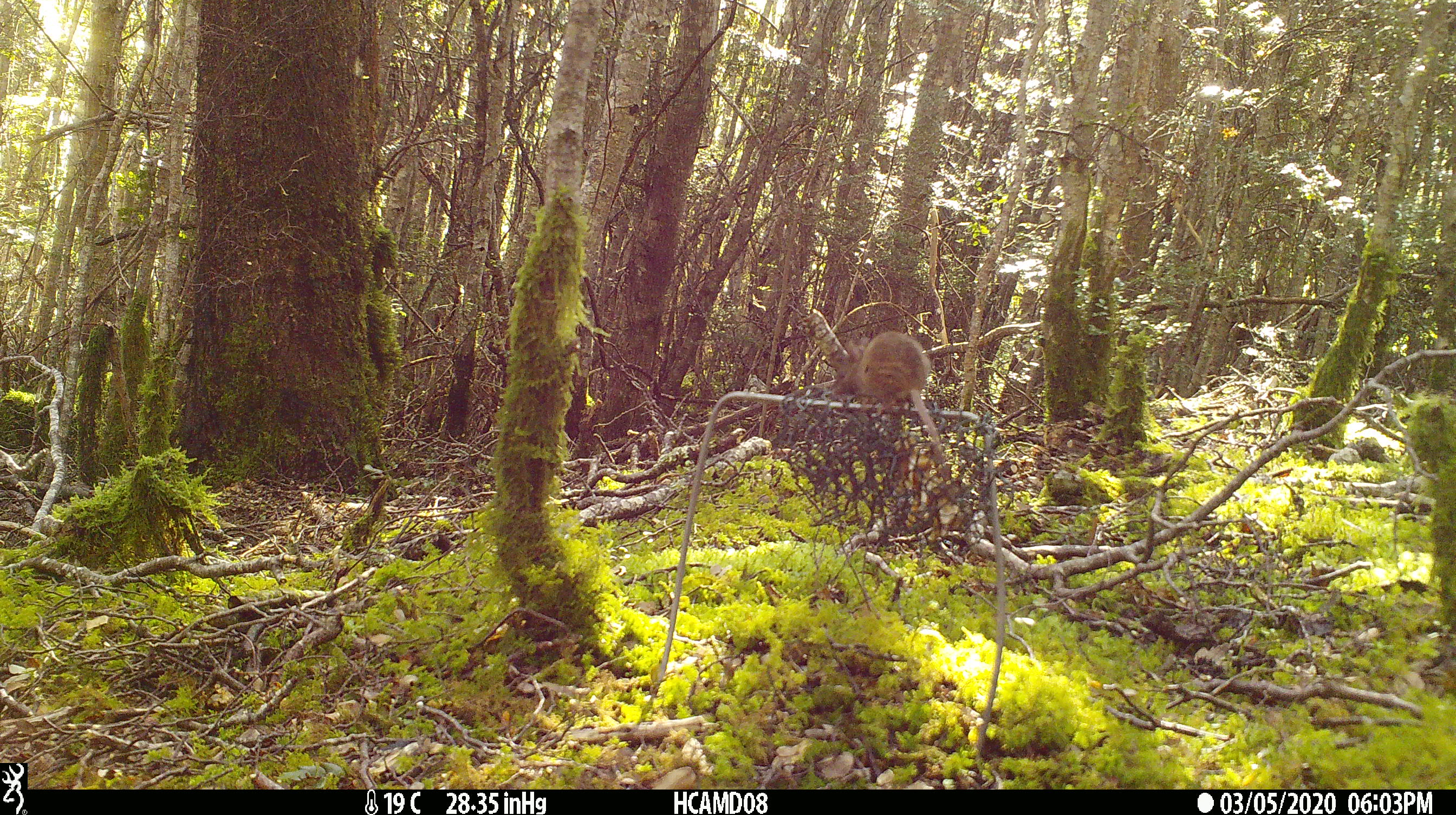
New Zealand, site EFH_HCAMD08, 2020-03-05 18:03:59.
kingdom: Animalia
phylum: Chordata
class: Mammalia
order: Rodentia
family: Muridae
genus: Mus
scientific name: Mus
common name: mouse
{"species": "mouse (Mus)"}